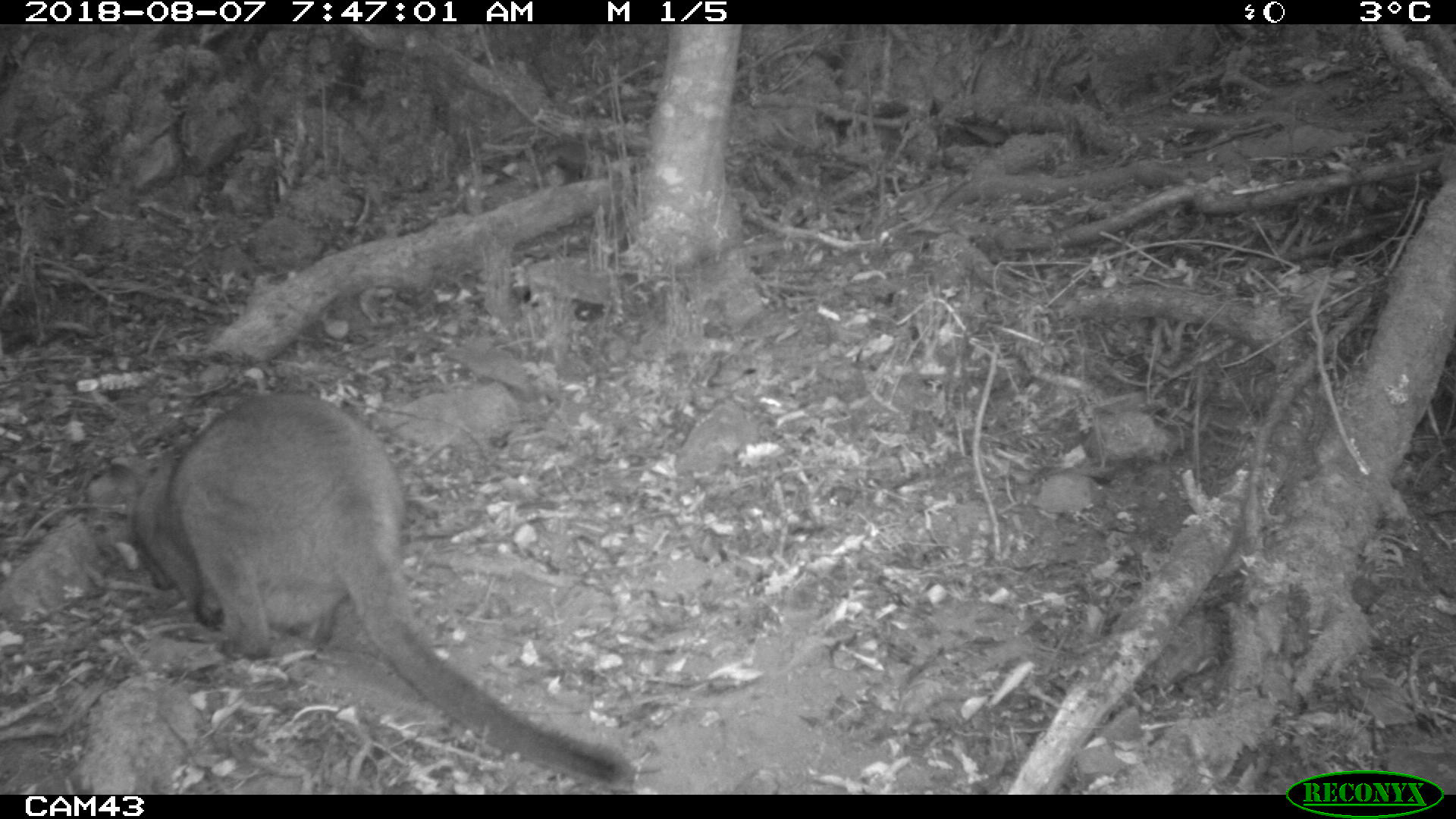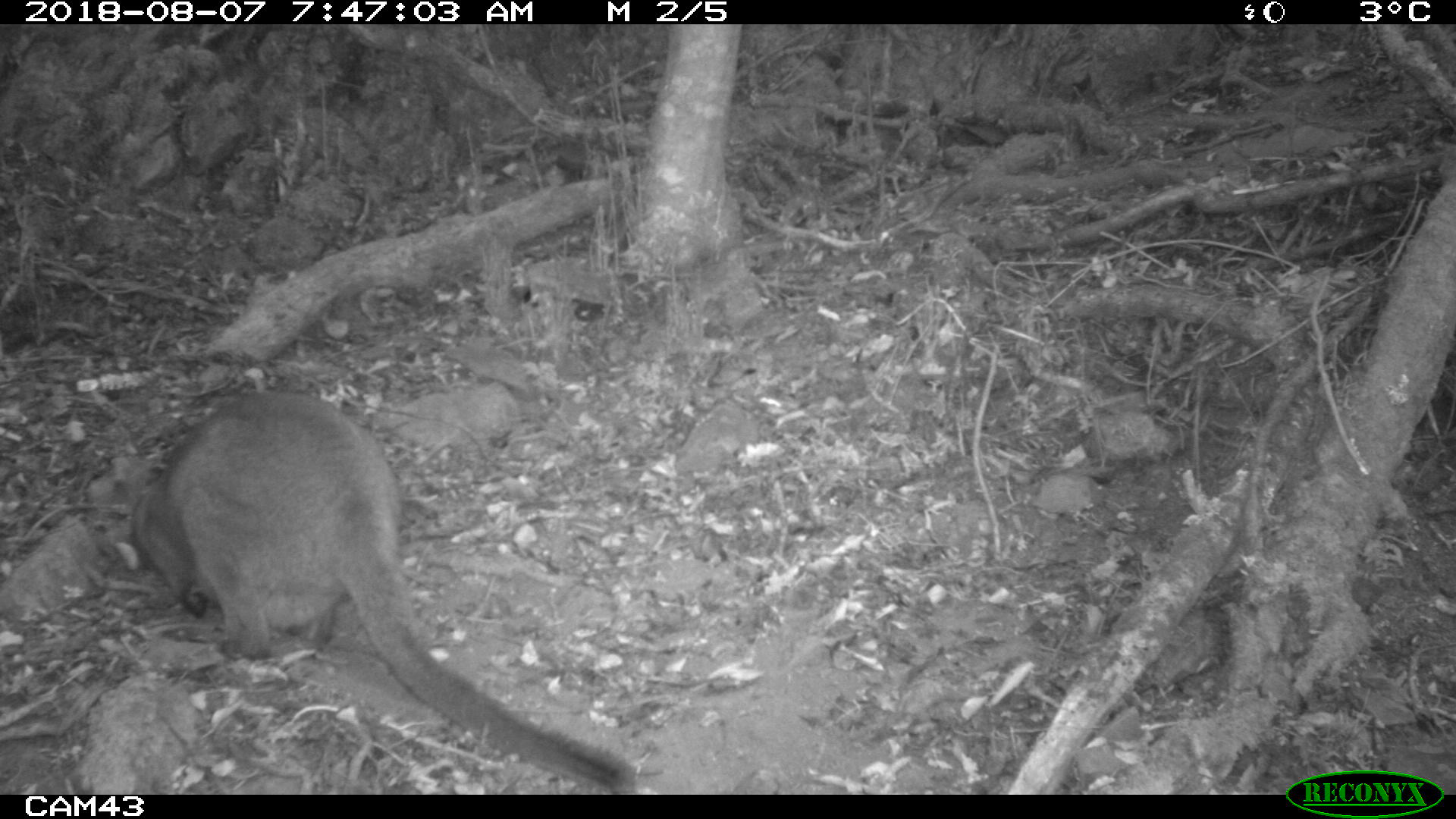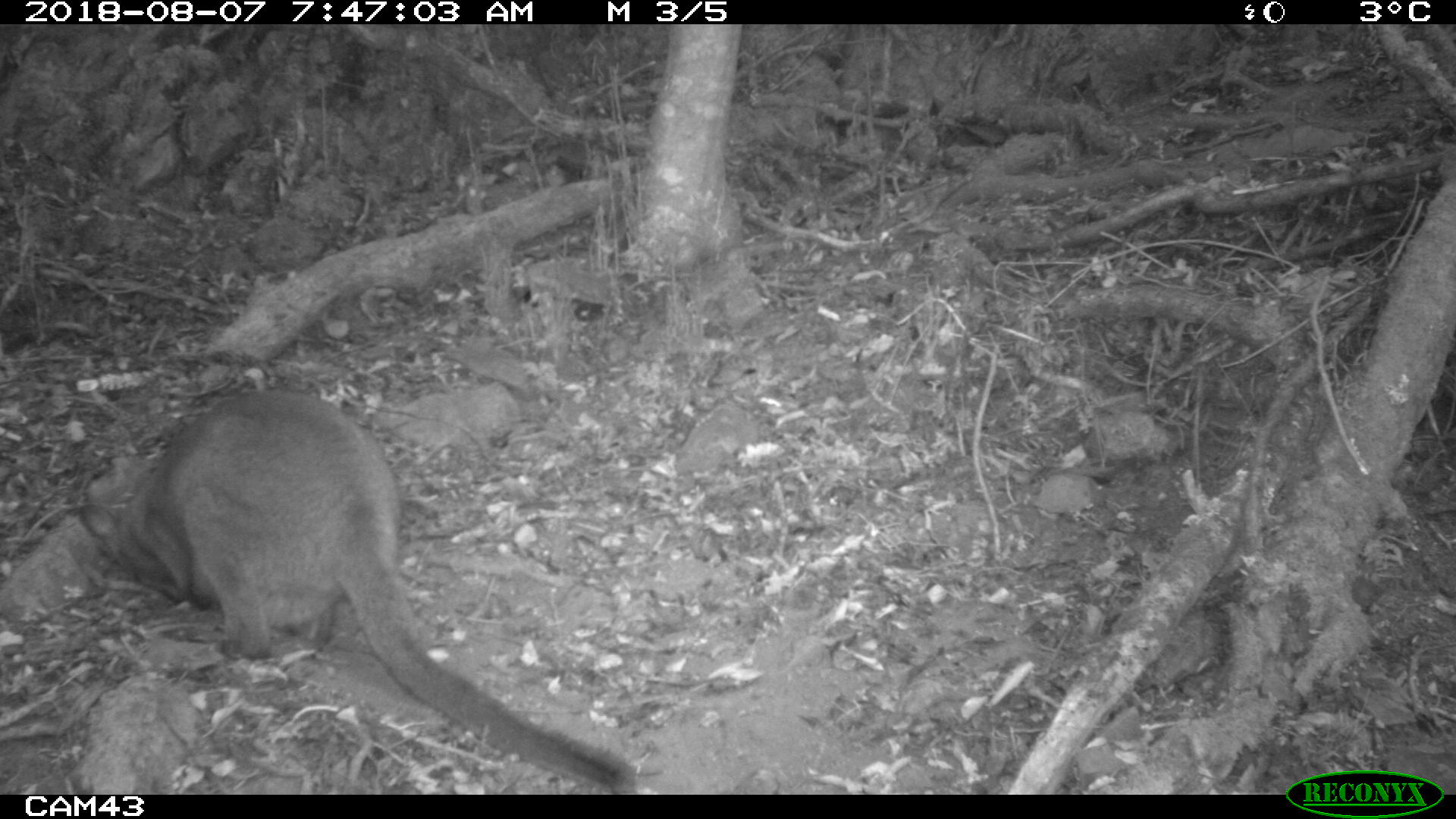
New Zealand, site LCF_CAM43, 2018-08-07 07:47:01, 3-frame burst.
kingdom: Animalia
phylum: Chordata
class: Mammalia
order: Diprotodontia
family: Macropodidae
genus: Notamacropus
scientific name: Notamacropus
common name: wallaby